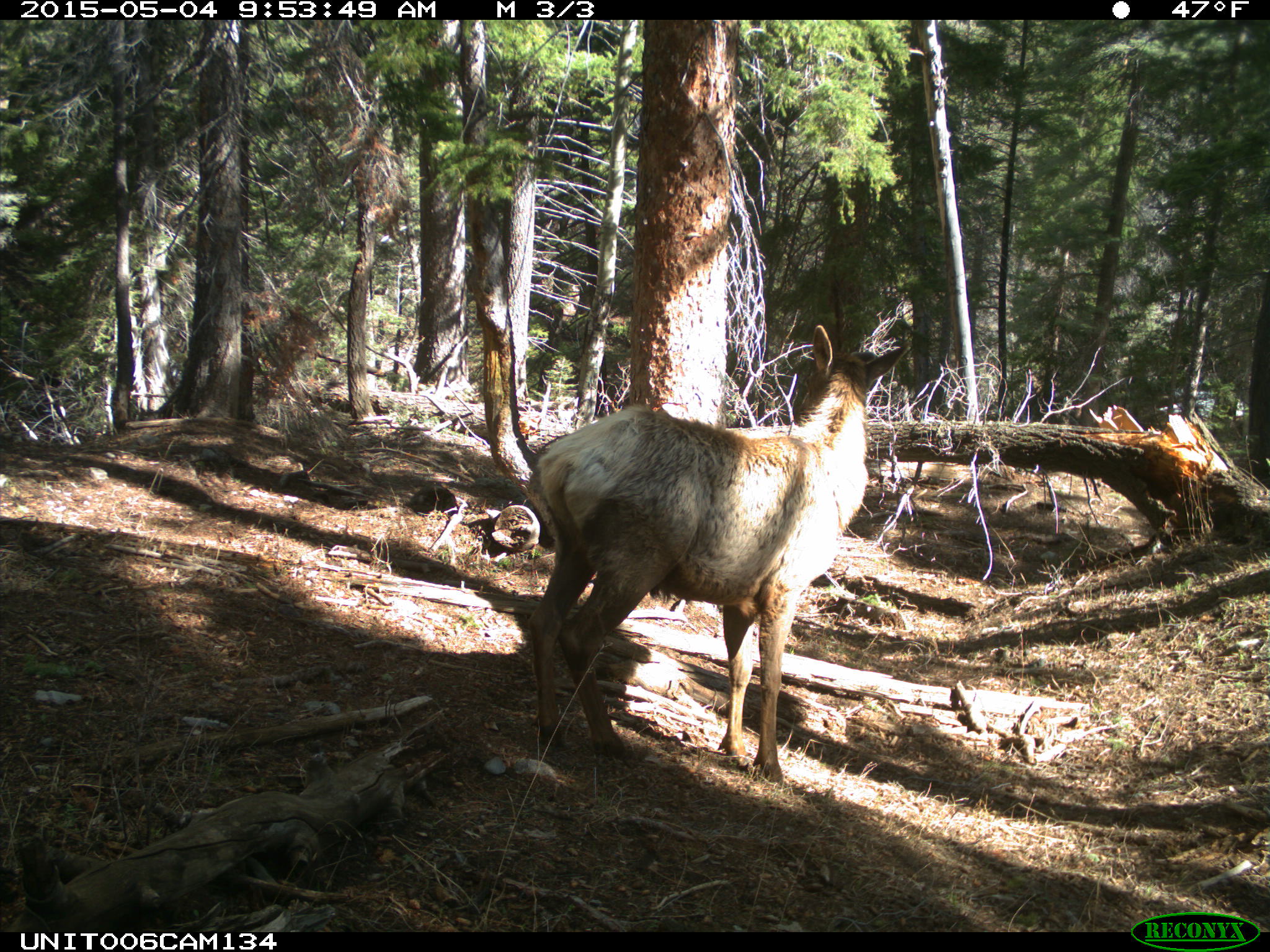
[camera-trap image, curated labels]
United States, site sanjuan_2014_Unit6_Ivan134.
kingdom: Animalia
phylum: Chordata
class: Mammalia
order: Artiodactyla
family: Cervidae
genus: Cervus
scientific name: Cervus elaphus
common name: red deer